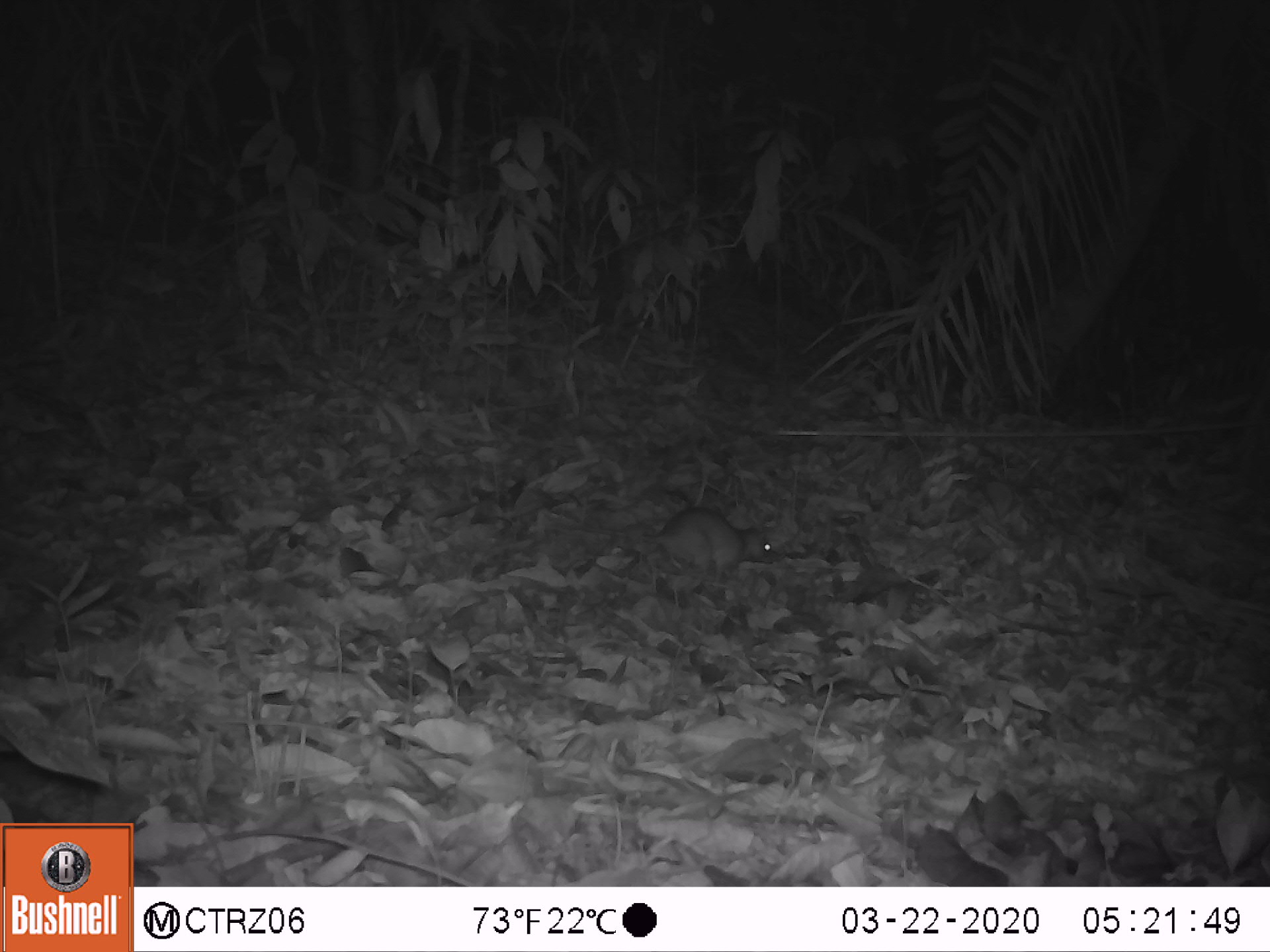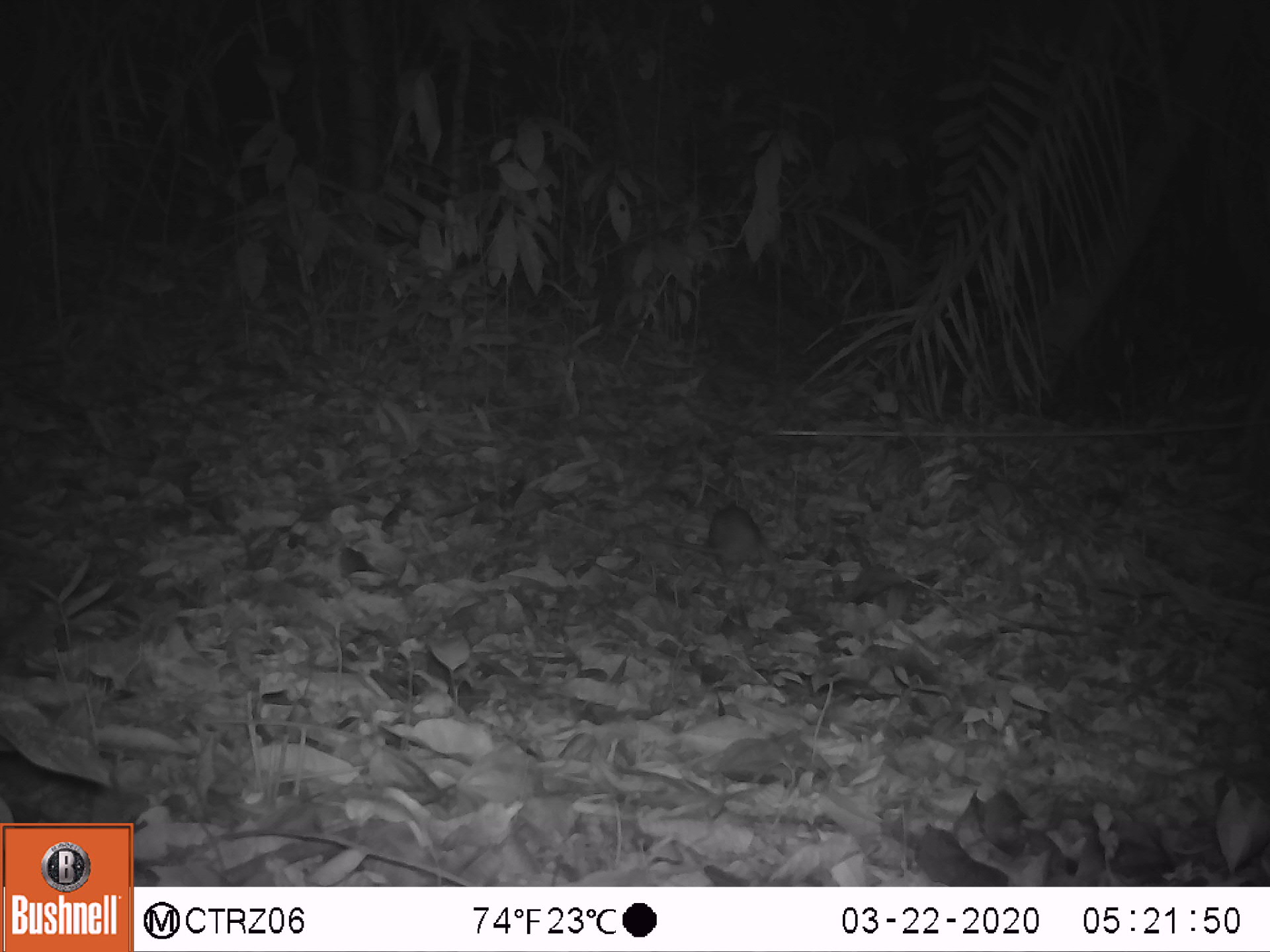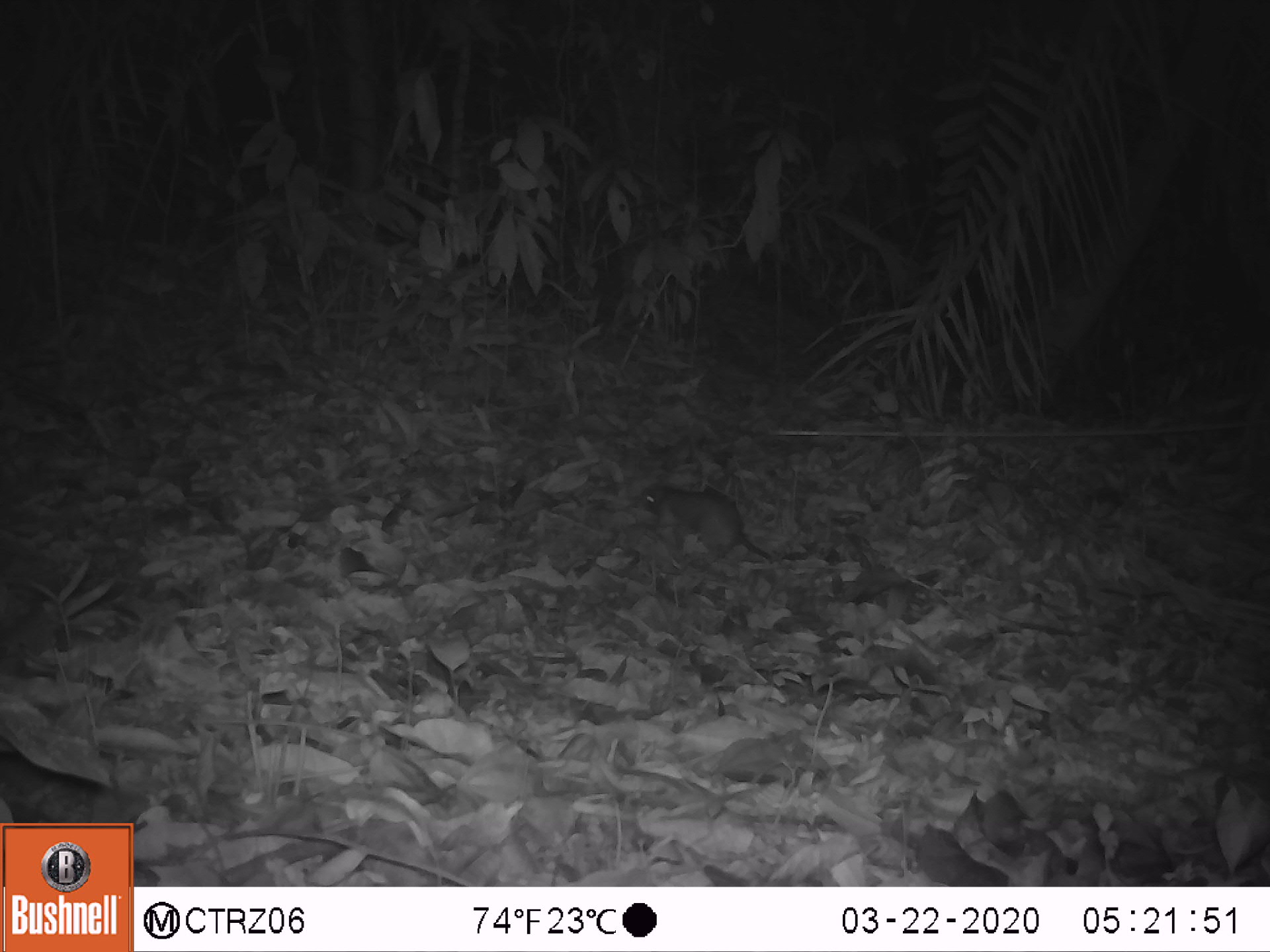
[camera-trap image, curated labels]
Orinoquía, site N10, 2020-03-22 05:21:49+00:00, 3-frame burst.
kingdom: Animalia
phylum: Chordata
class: Mammalia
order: Rodentia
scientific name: Rodentia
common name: rodent